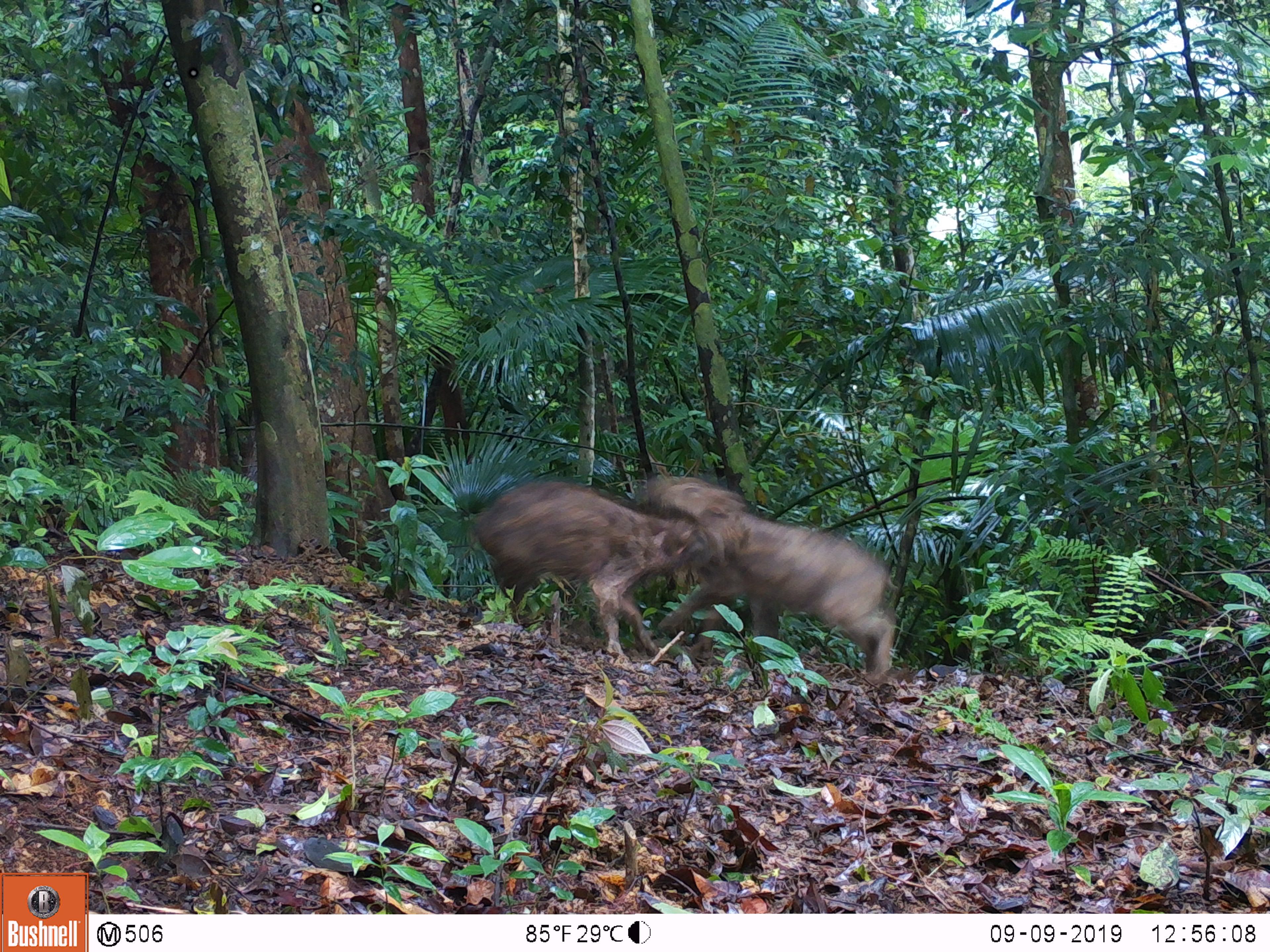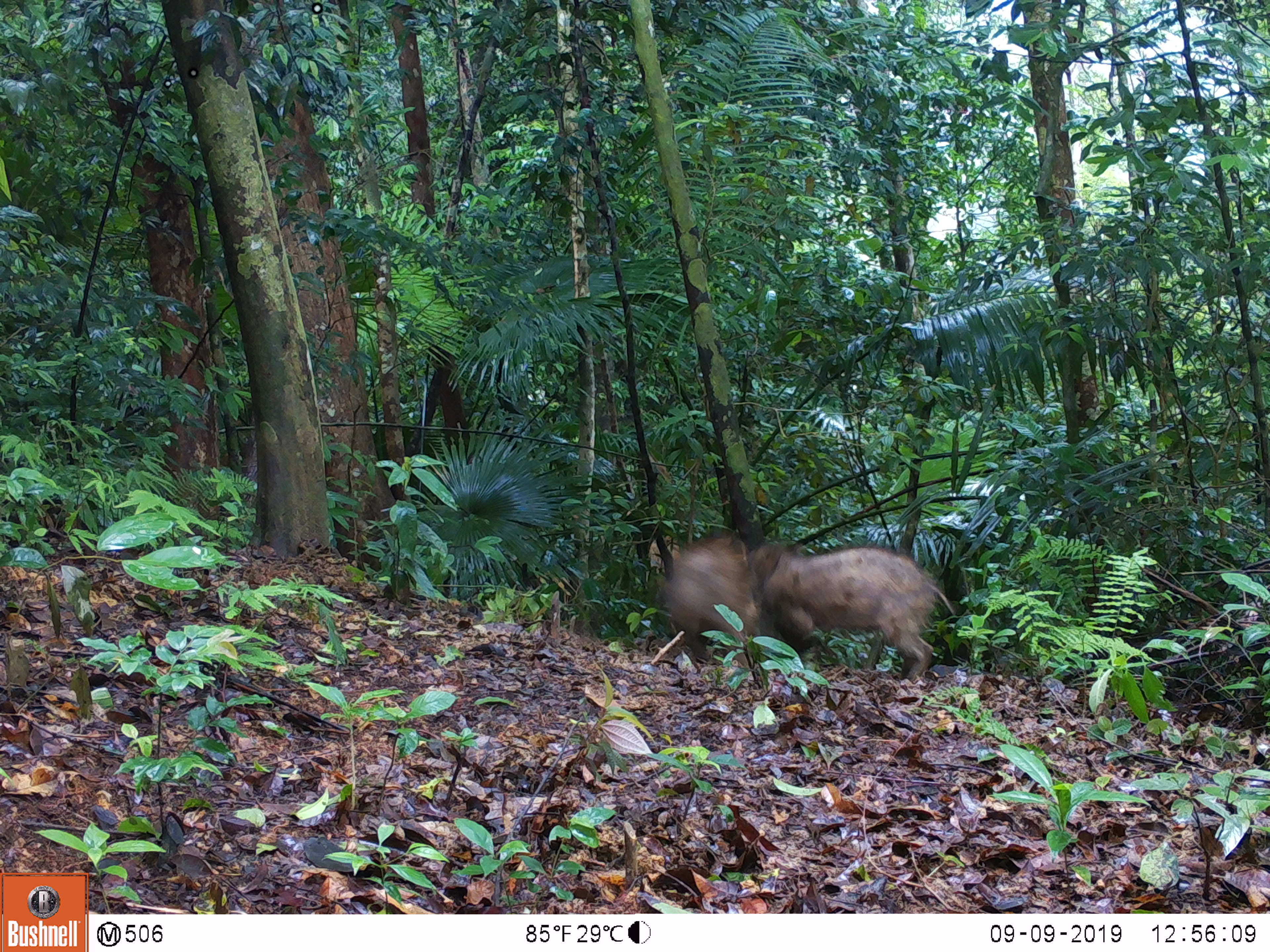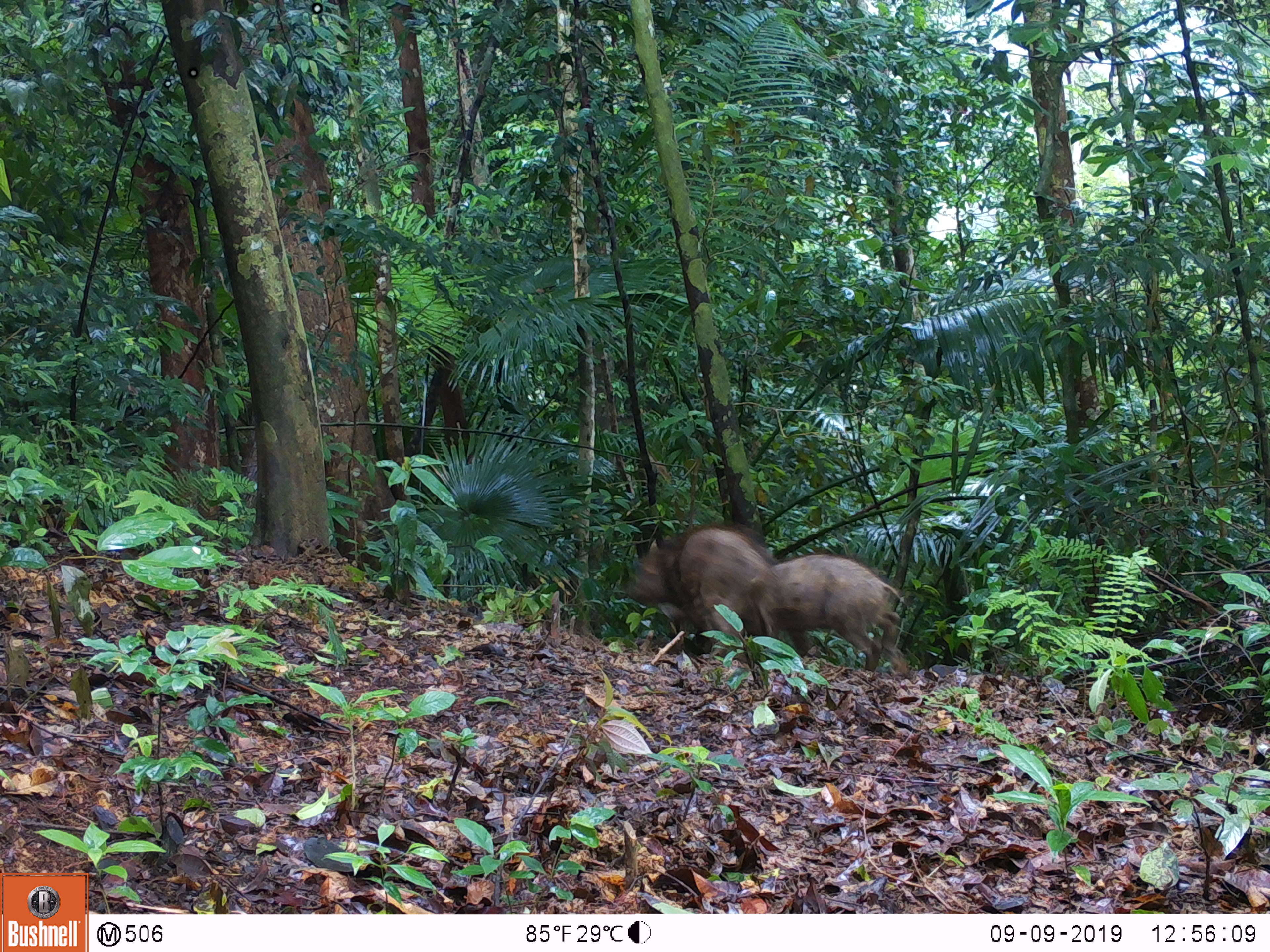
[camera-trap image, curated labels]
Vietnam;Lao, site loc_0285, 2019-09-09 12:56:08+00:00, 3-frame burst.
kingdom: Animalia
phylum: Chordata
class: Mammalia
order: Artiodactyla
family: Suidae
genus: Sus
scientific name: Sus scrofa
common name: eurasian wild pig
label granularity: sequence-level